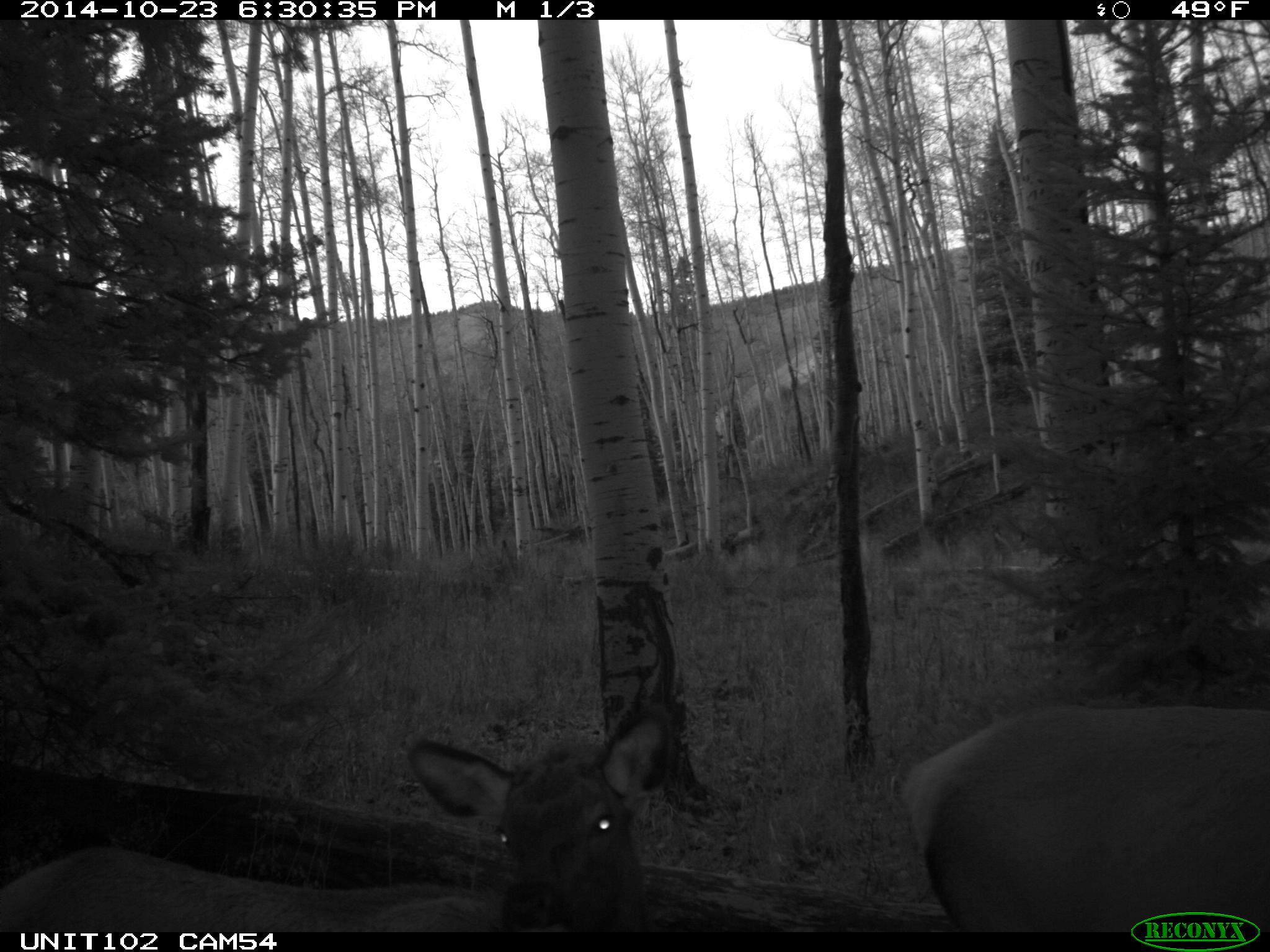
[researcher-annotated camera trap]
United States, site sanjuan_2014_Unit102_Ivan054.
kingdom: Animalia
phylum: Chordata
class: Mammalia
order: Artiodactyla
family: Cervidae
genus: Cervus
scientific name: Cervus elaphus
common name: red deer